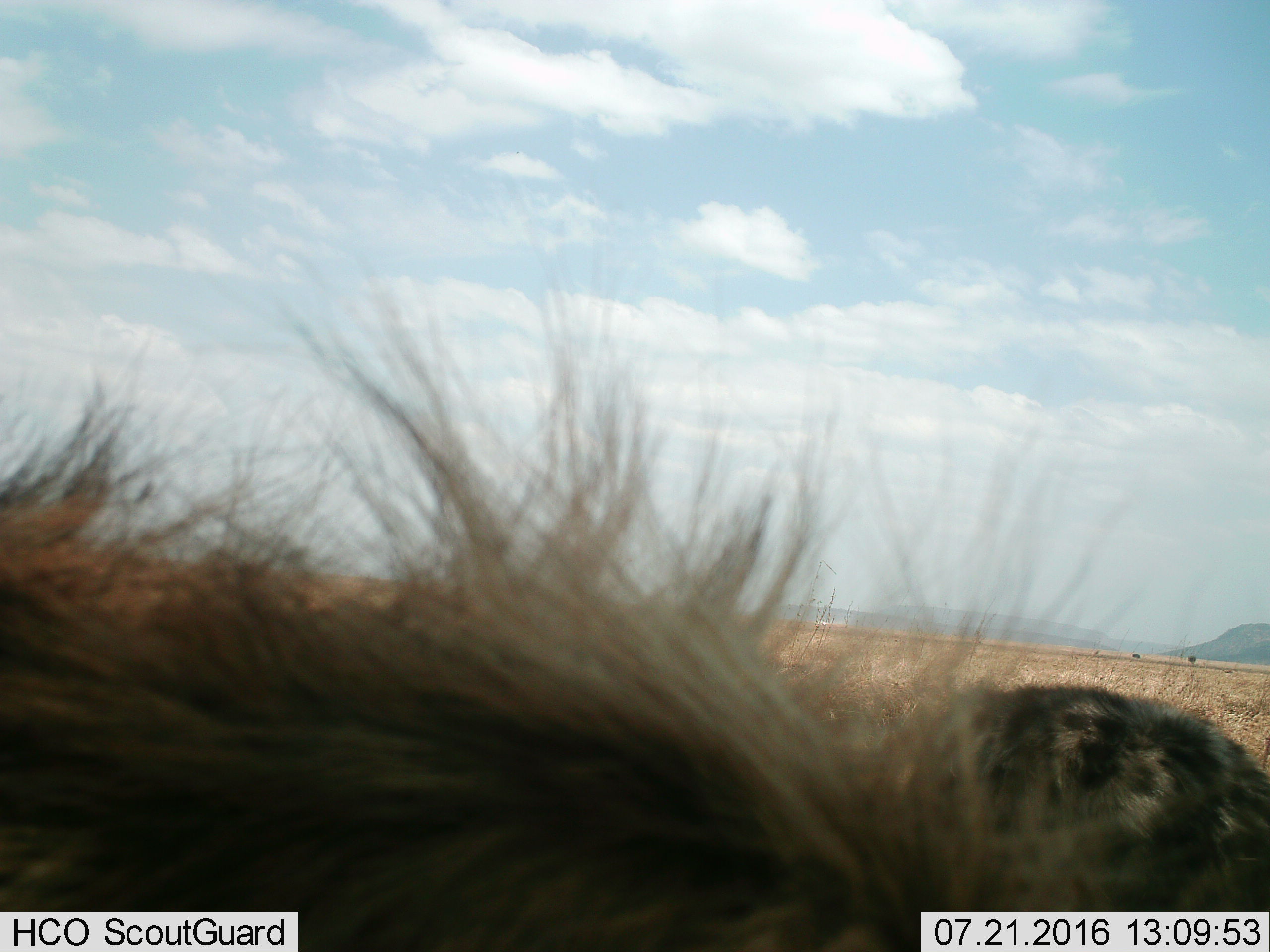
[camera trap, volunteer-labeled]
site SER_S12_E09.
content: unidentified animal